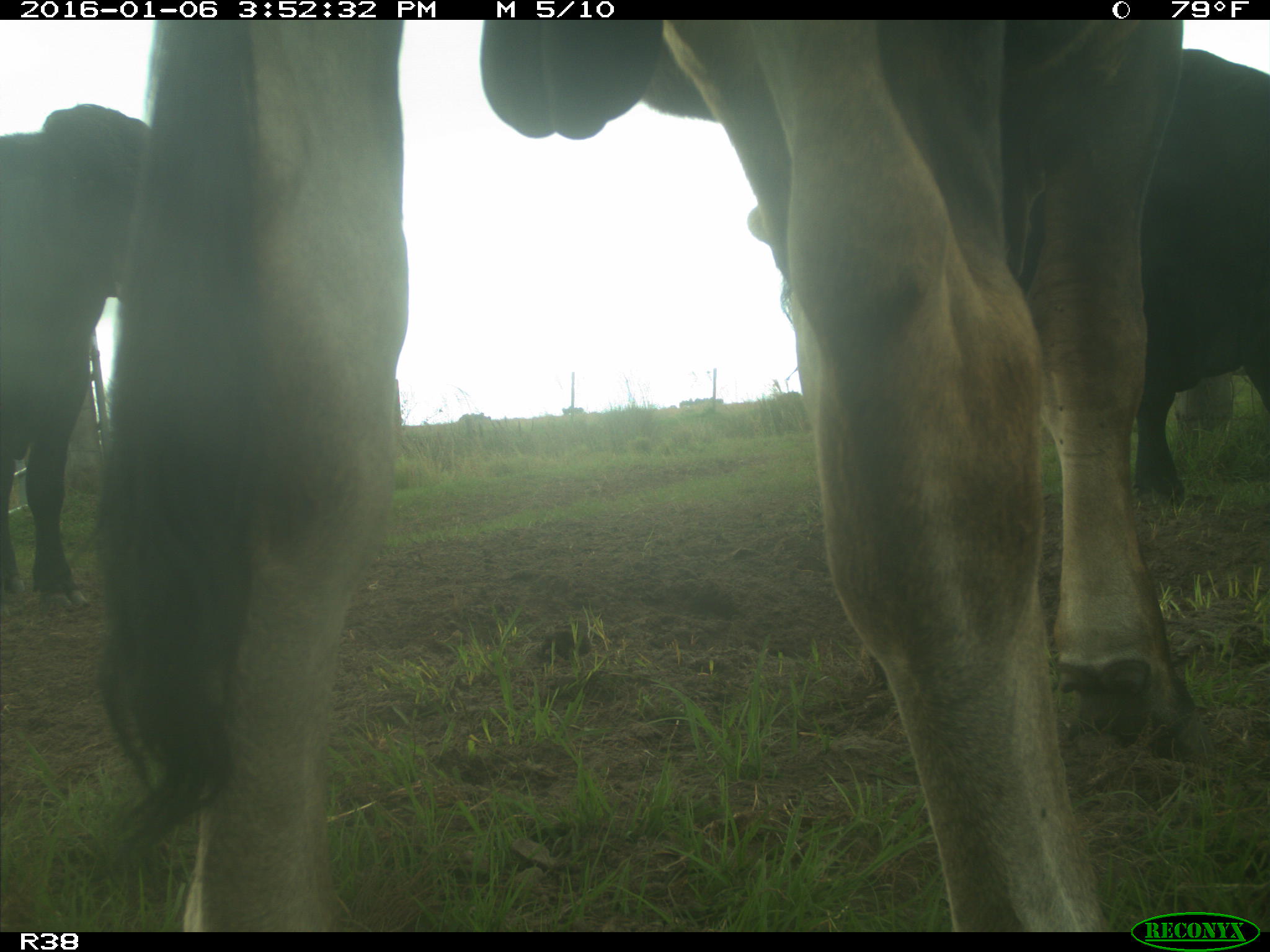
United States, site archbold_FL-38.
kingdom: Animalia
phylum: Chordata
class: Mammalia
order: Artiodactyla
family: Bovidae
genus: Bos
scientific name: Bos taurus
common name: domestic cow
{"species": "Bos taurus (domestic cow)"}